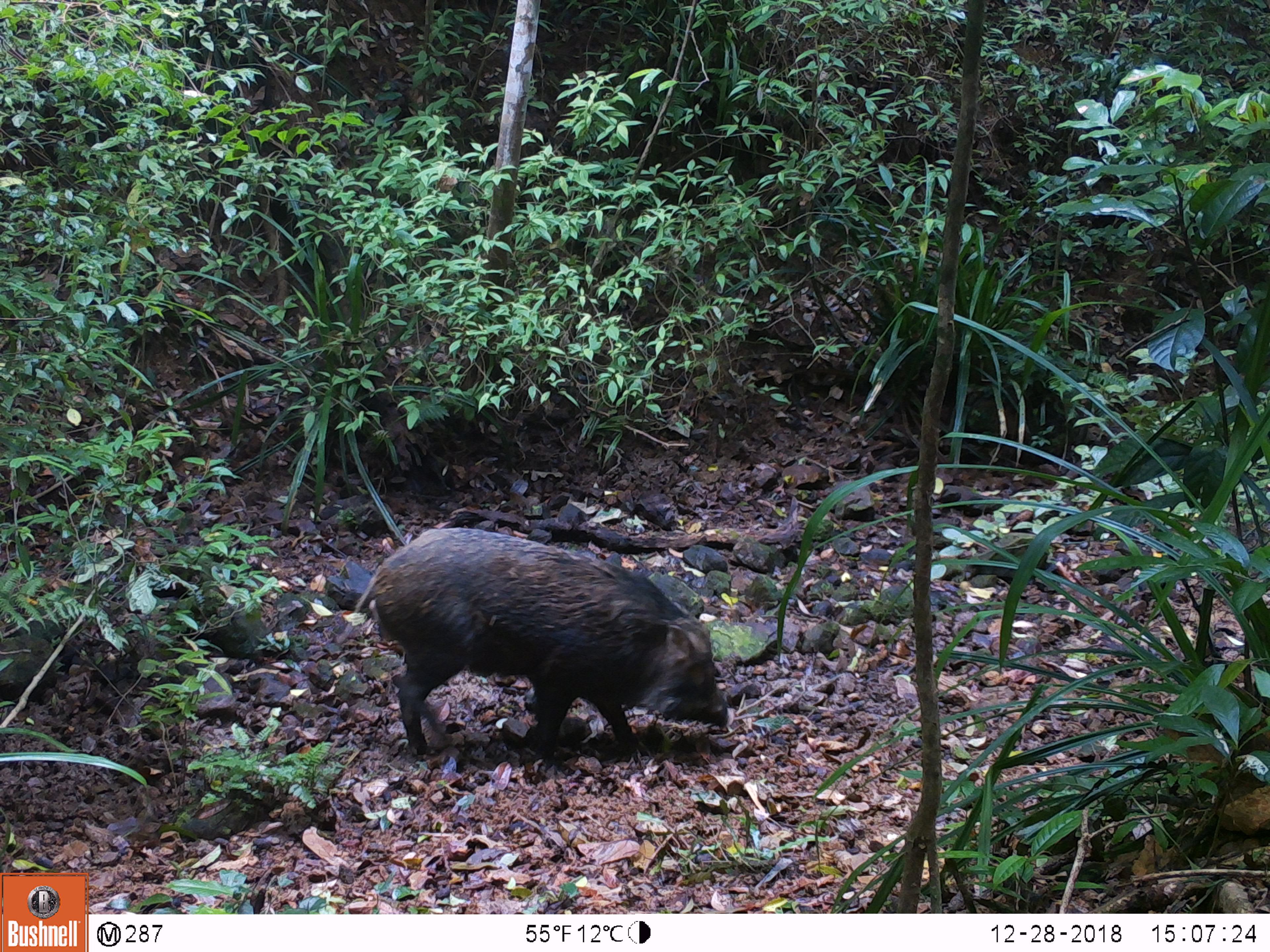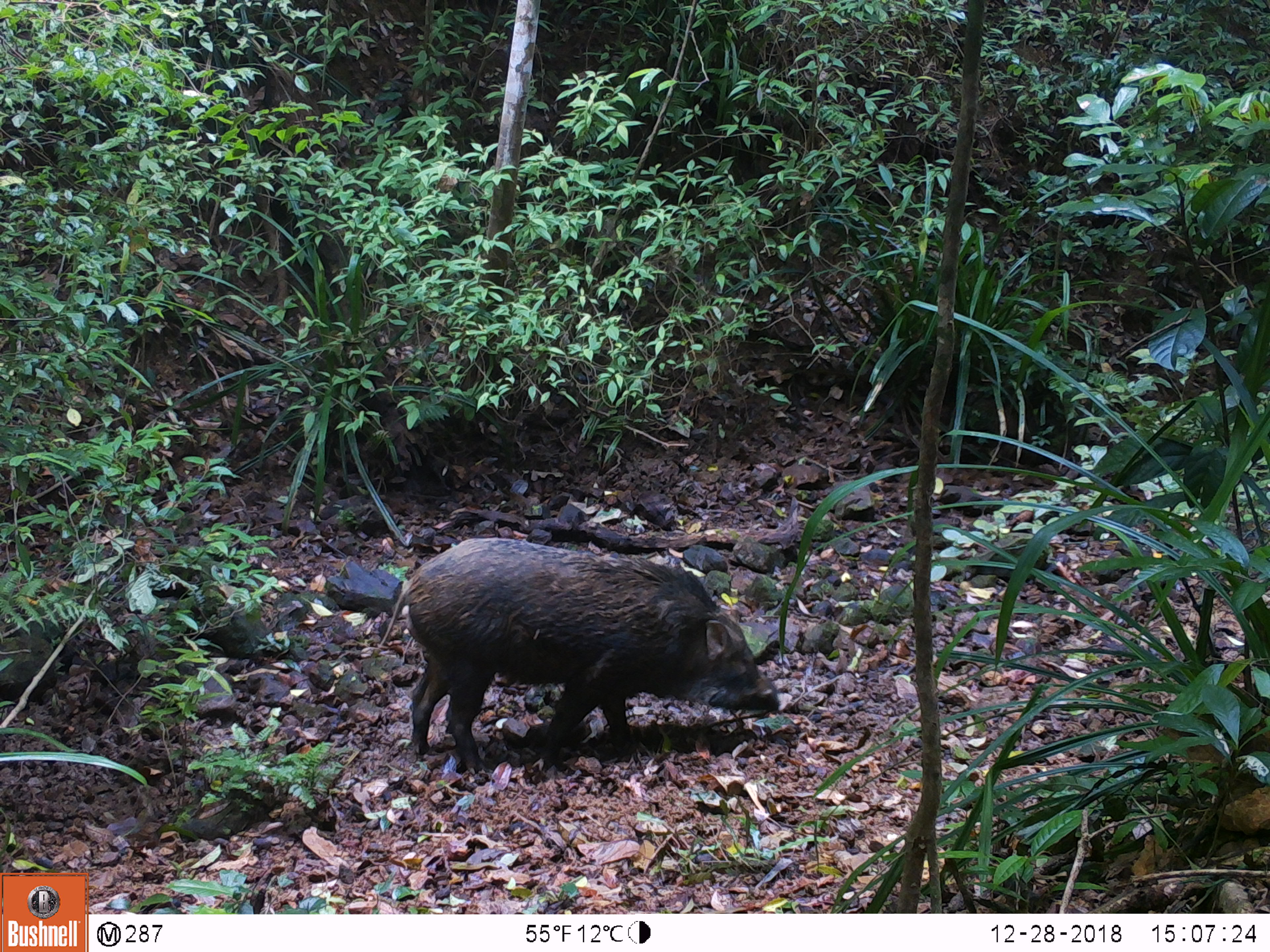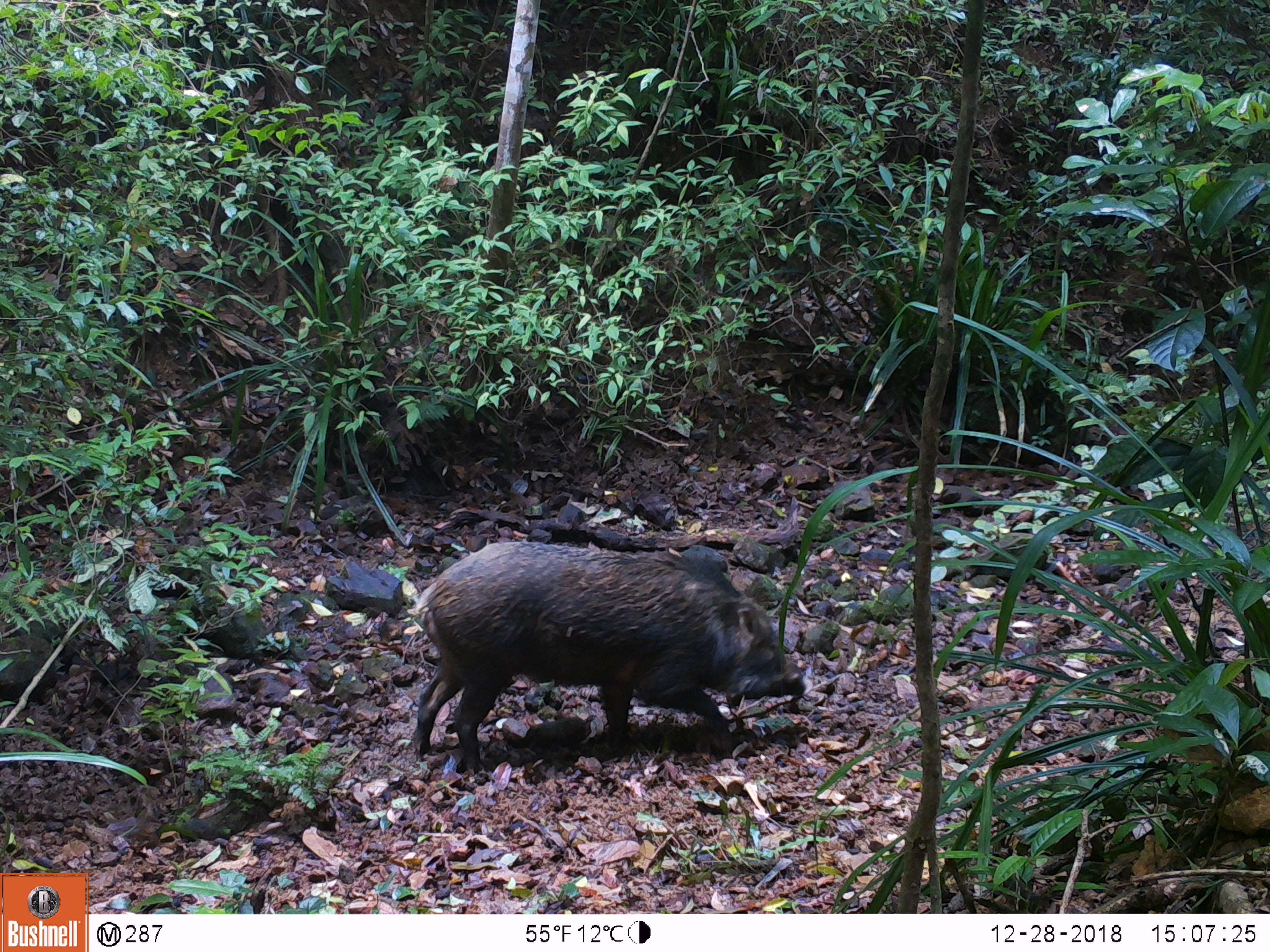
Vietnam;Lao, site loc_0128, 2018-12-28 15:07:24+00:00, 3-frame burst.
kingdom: Animalia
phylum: Chordata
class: Mammalia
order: Artiodactyla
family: Suidae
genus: Sus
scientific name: Sus scrofa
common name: eurasian wild pig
Eurasian wild pig (Sus scrofa). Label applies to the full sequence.